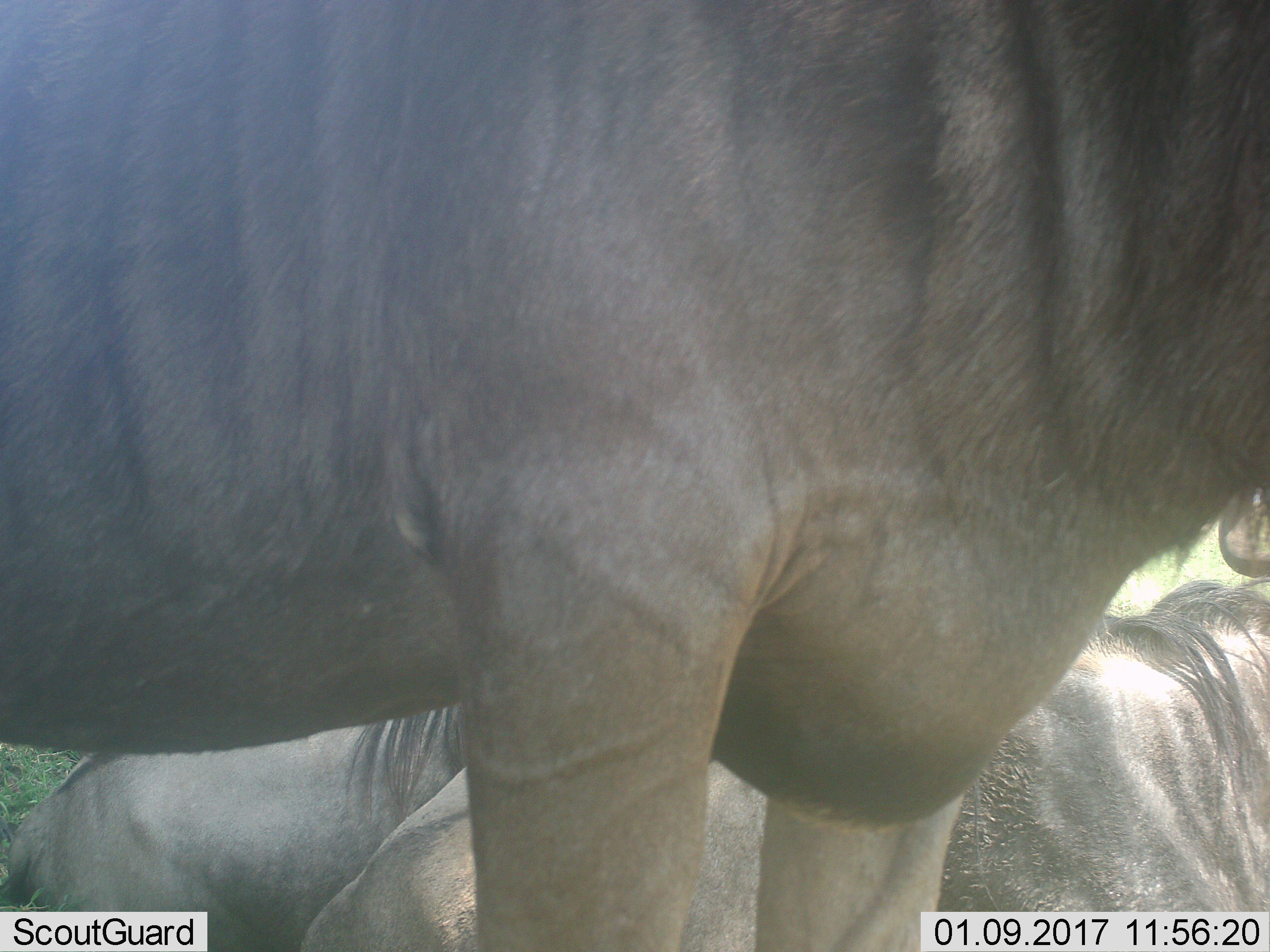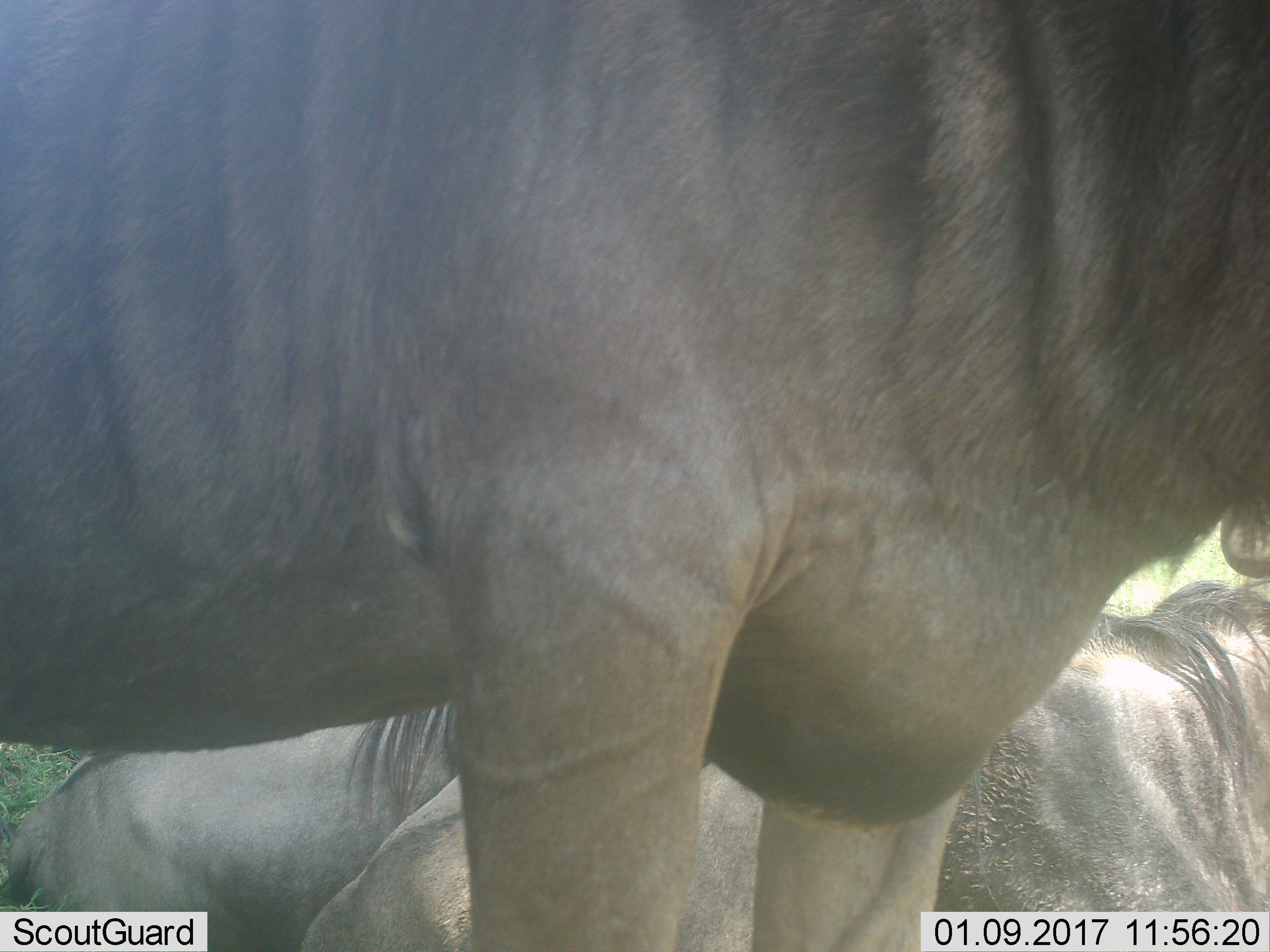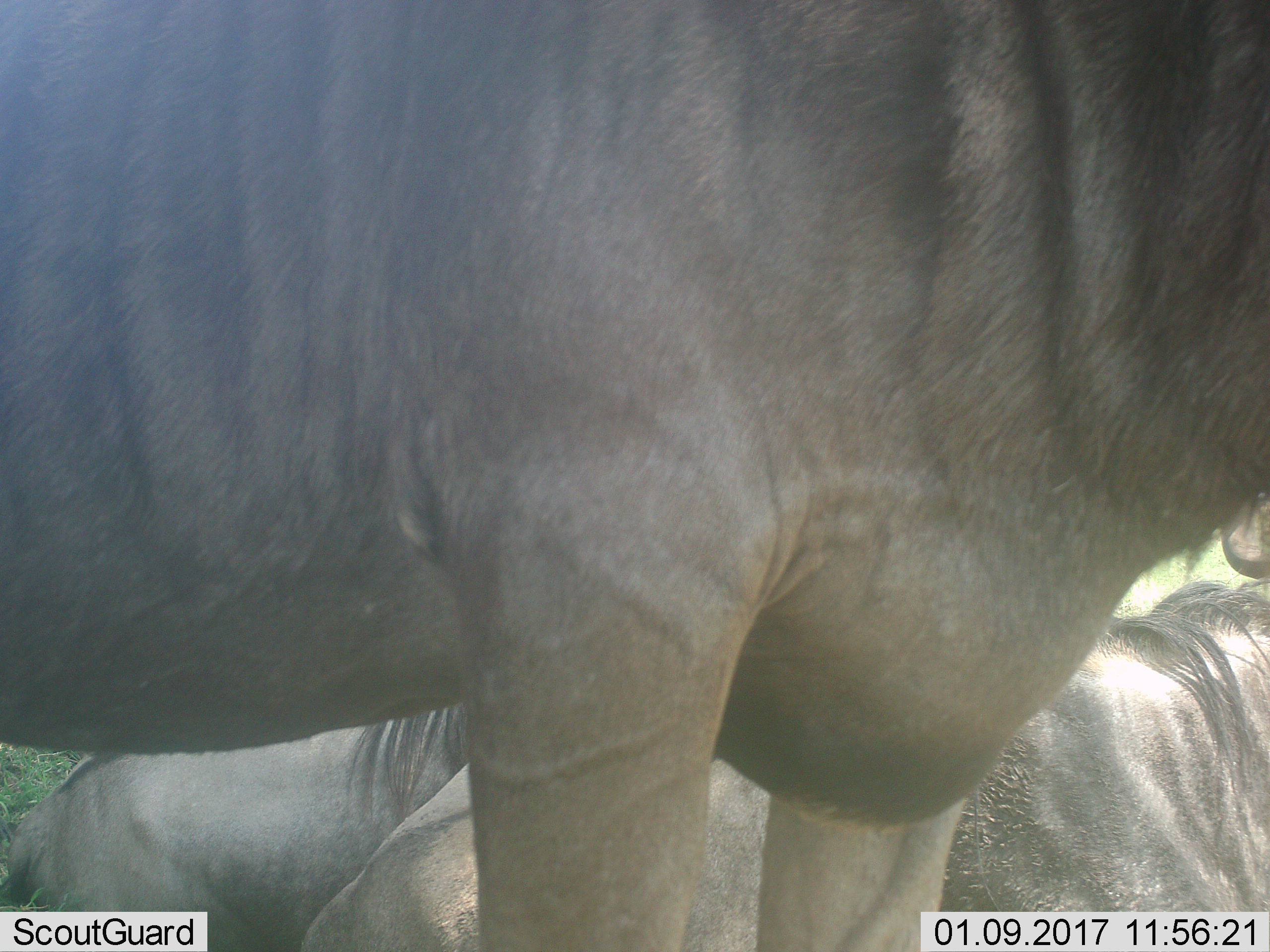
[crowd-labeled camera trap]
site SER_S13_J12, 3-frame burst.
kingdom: Animalia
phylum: Chordata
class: Mammalia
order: Artiodactyla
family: Bovidae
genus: Connochaetes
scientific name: Connochaetes taurinus taurinus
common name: blue wildebeest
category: wildebeestblue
Wildebeestblue (blue wildebeest) (Connochaetes taurinus taurinus), count 3. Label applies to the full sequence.